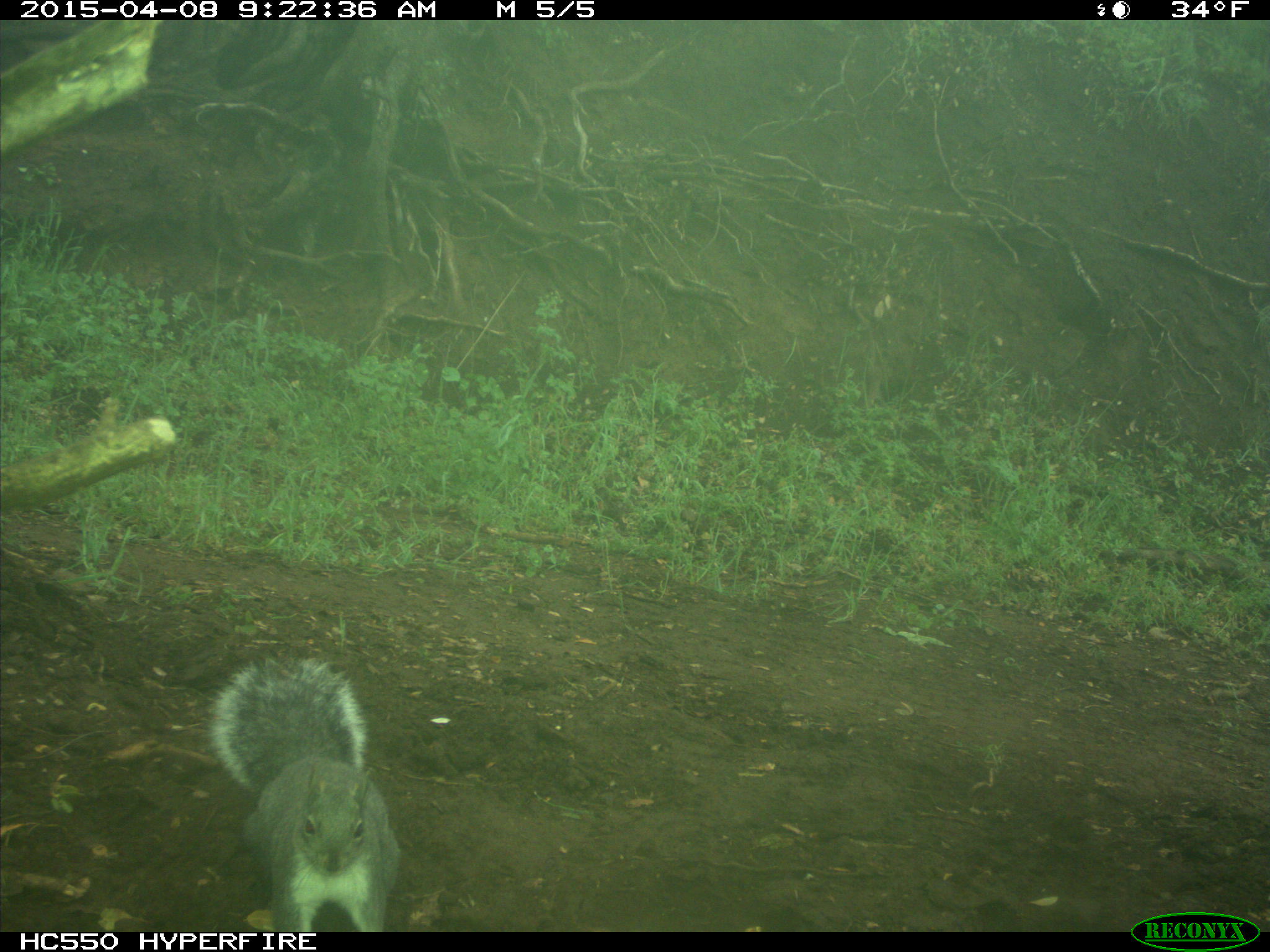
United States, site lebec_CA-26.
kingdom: Animalia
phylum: Chordata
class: Mammalia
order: Rodentia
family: Sciuridae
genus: Sciurus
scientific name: Sciurus carolinensis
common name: eastern gray squirrel